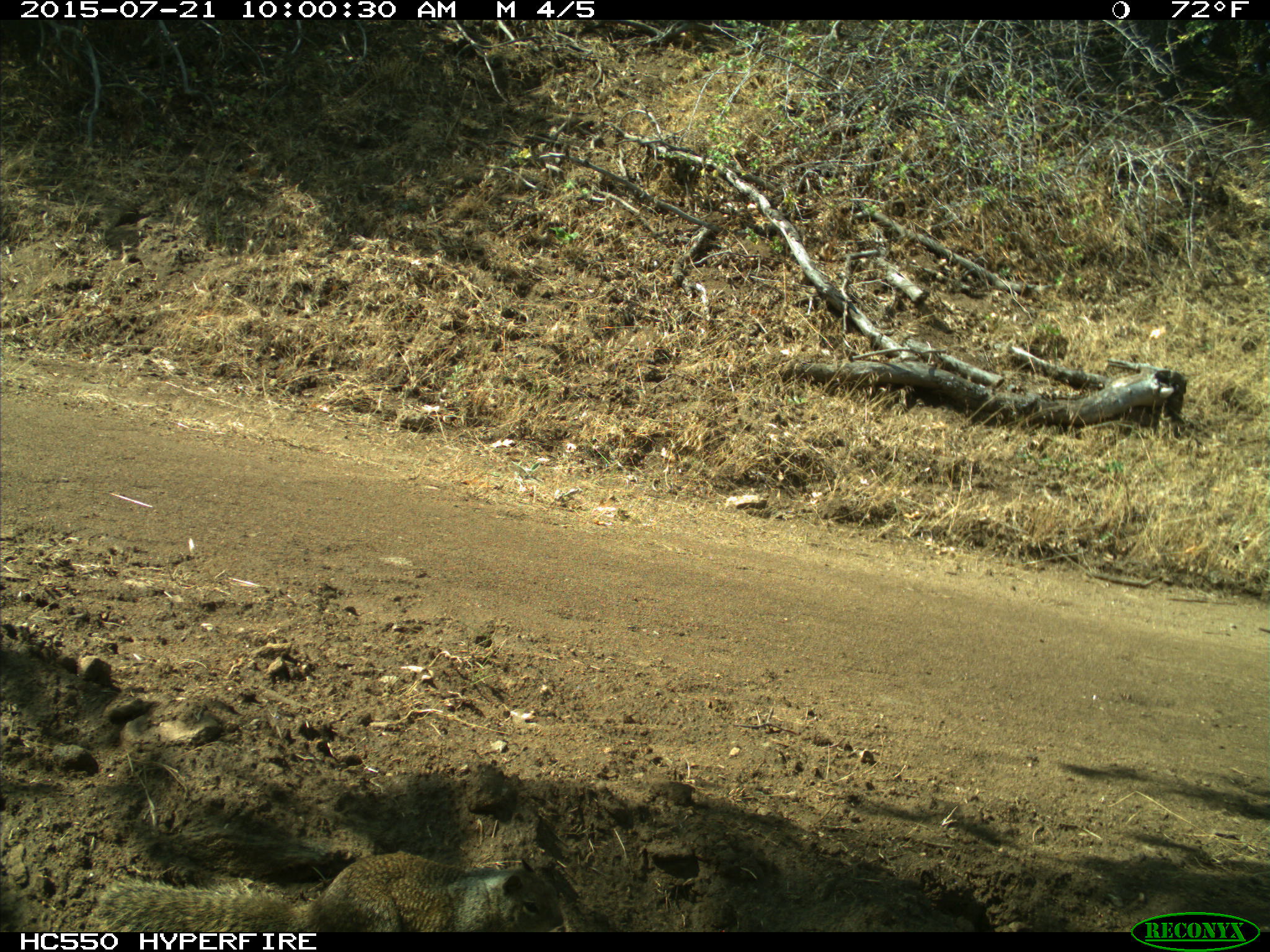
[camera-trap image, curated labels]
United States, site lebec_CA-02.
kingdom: Animalia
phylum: Chordata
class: Mammalia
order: Rodentia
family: Sciuridae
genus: Otospermophilus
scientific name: Otospermophilus beecheyi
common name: california ground squirrel